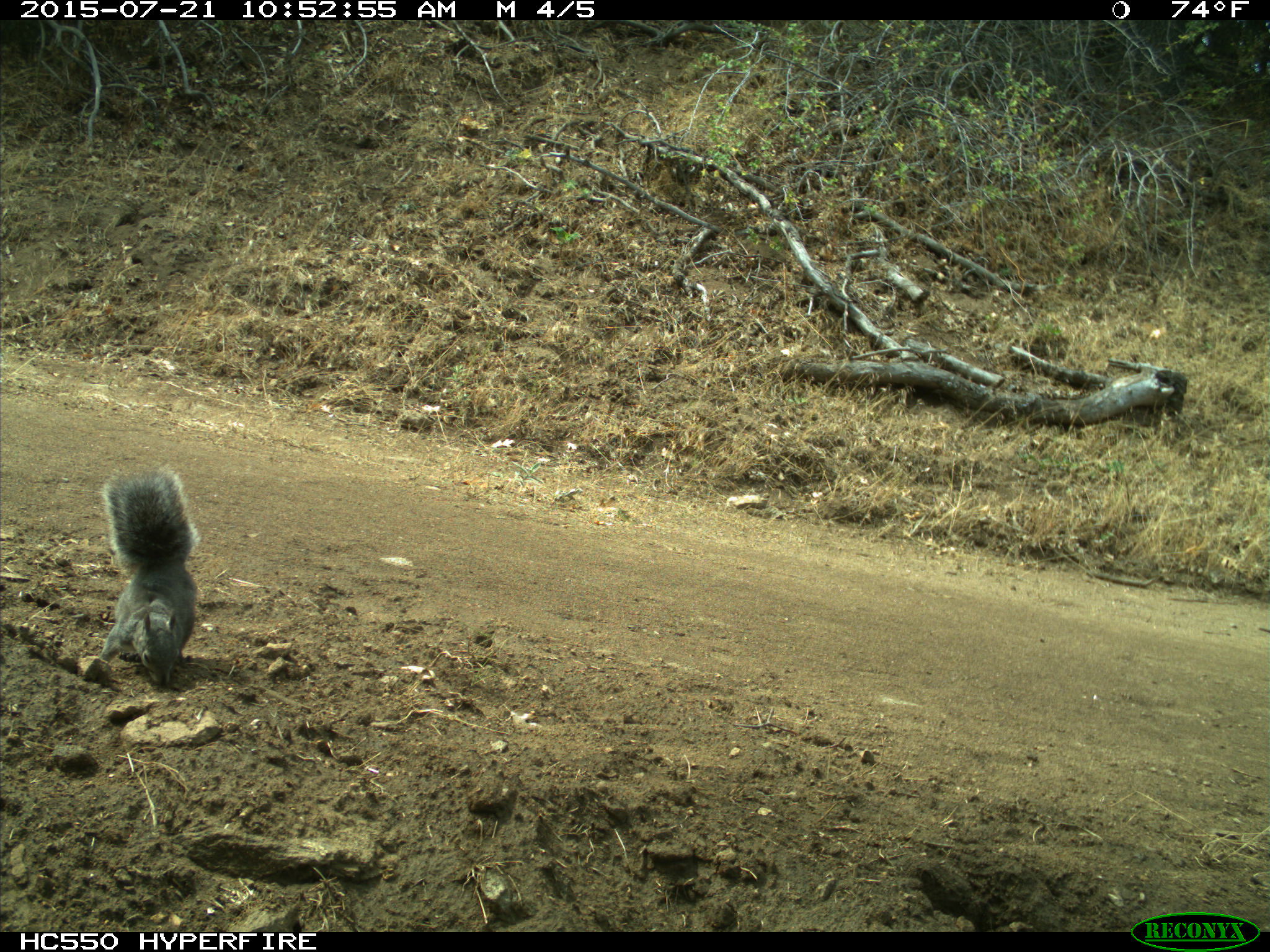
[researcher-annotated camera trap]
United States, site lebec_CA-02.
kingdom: Animalia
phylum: Chordata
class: Mammalia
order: Rodentia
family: Sciuridae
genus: Sciurus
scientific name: Sciurus carolinensis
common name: eastern gray squirrel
Sciurus carolinensis (eastern gray squirrel).